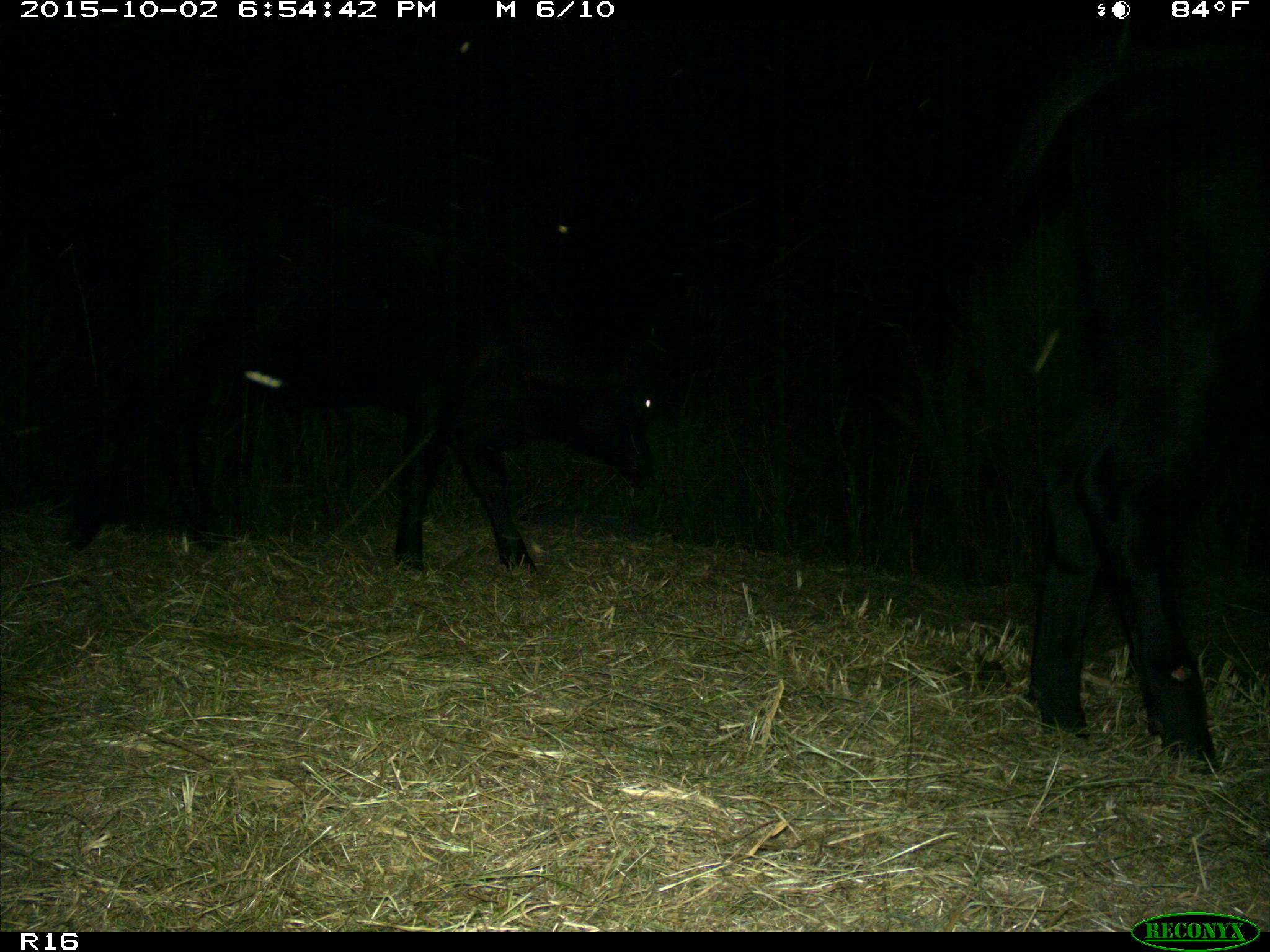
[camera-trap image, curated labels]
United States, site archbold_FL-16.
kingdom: Animalia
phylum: Chordata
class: Mammalia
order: Artiodactyla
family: Bovidae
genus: Bos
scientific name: Bos taurus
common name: domestic cow